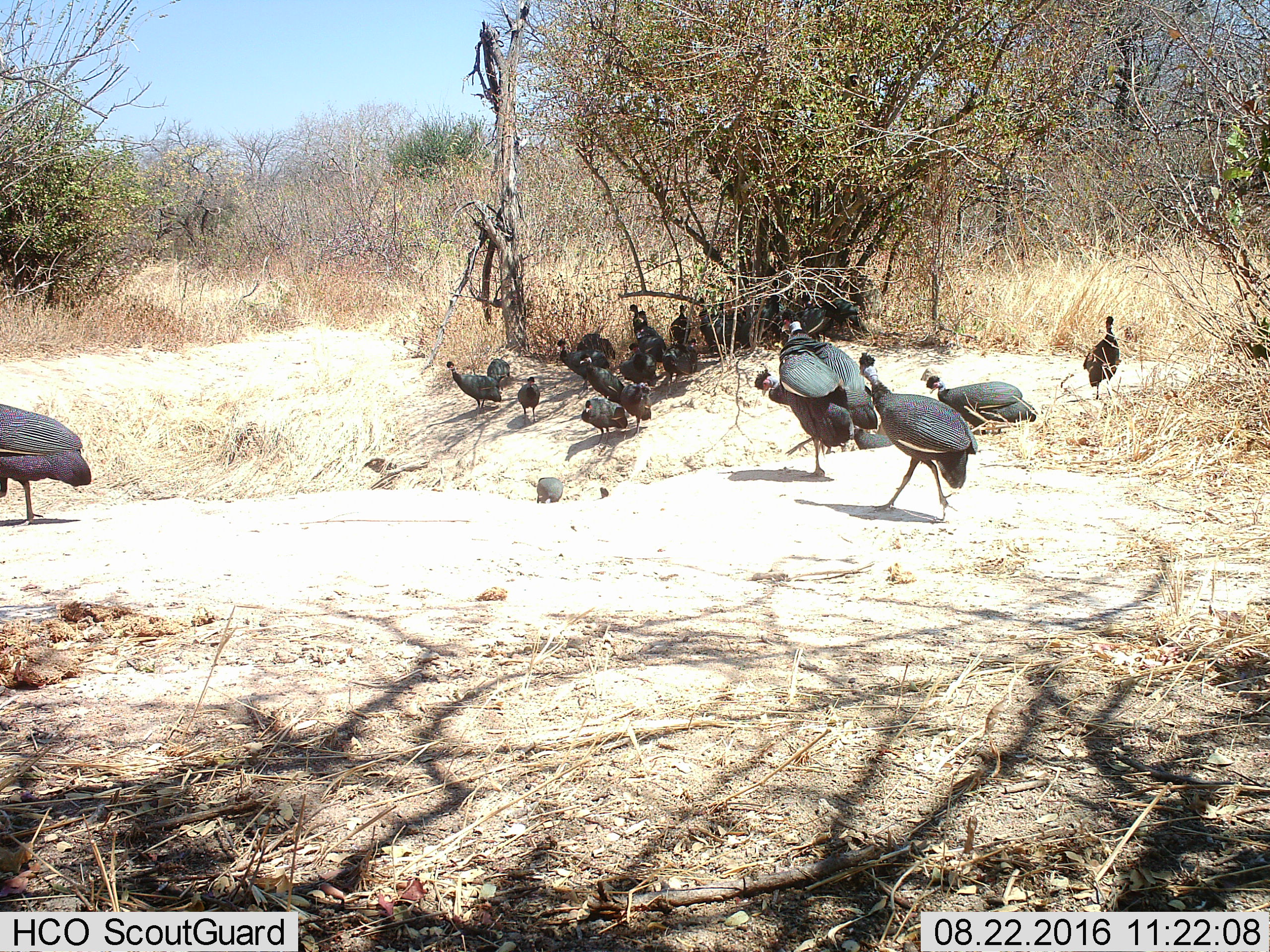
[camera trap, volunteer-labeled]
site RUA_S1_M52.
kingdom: Animalia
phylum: Chordata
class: Aves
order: Galliformes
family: Numididae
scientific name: Numididae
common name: guineafowl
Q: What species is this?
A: Guineafowl (Numididae).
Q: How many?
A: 11-50.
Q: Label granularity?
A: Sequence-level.